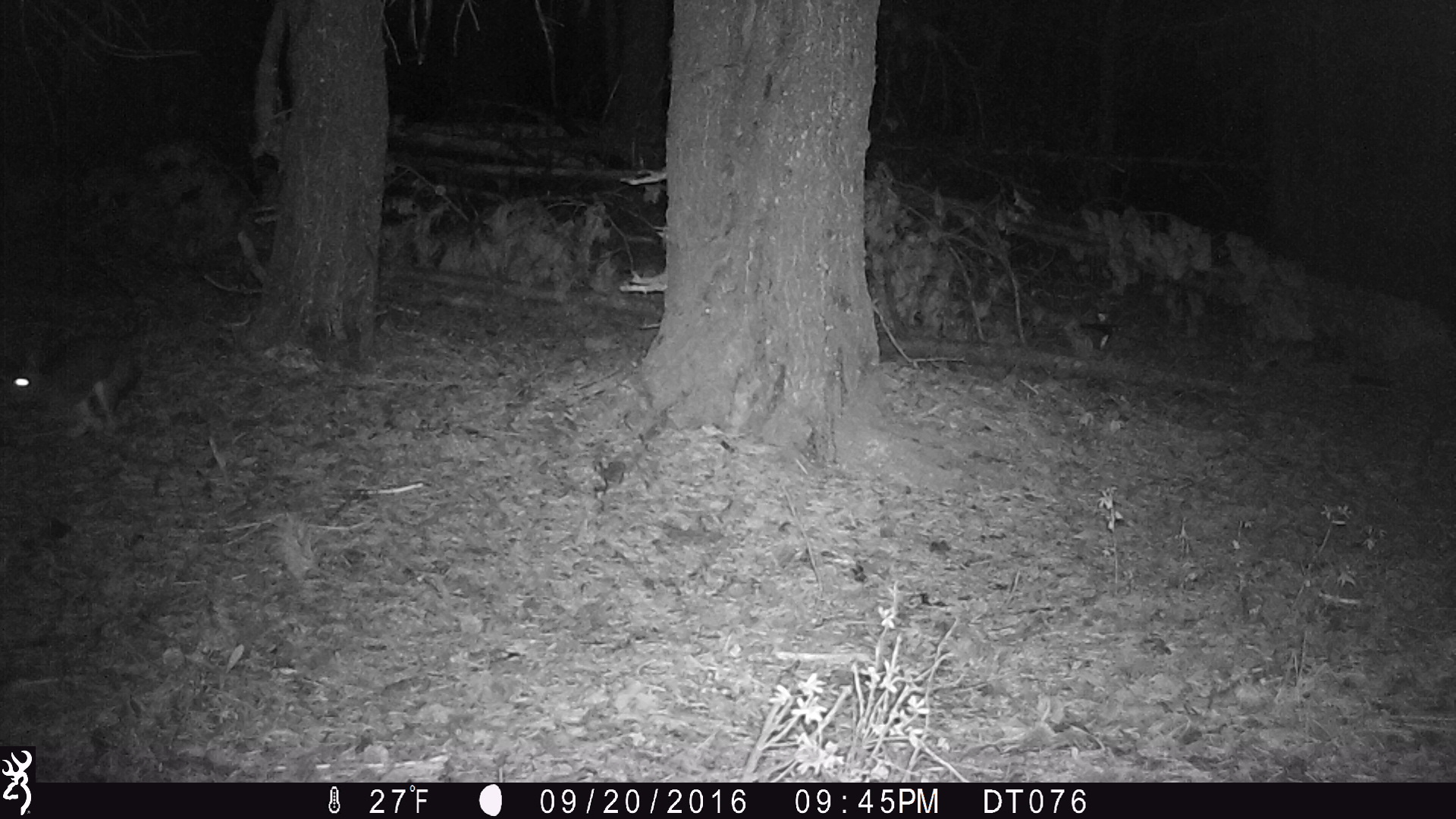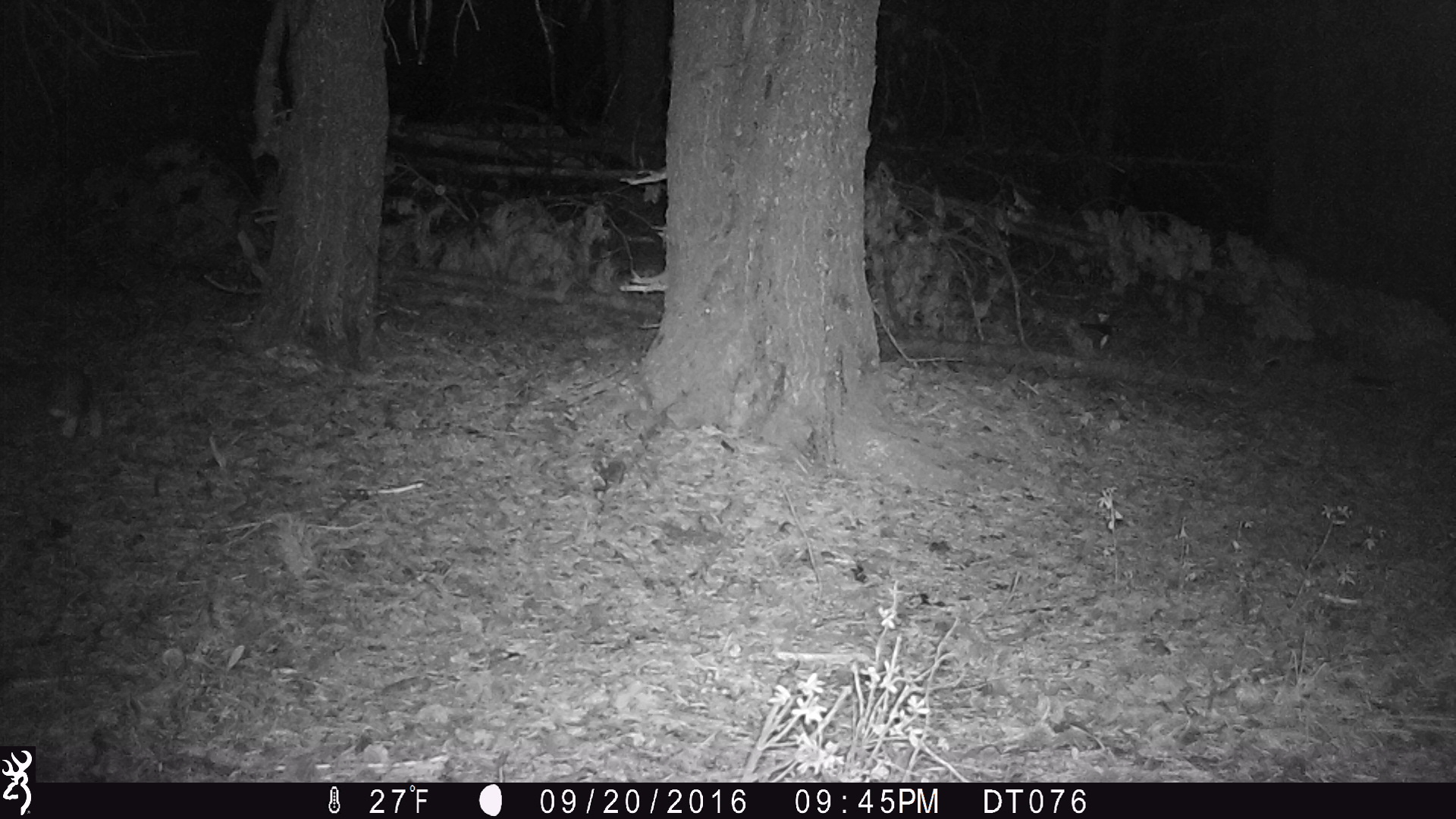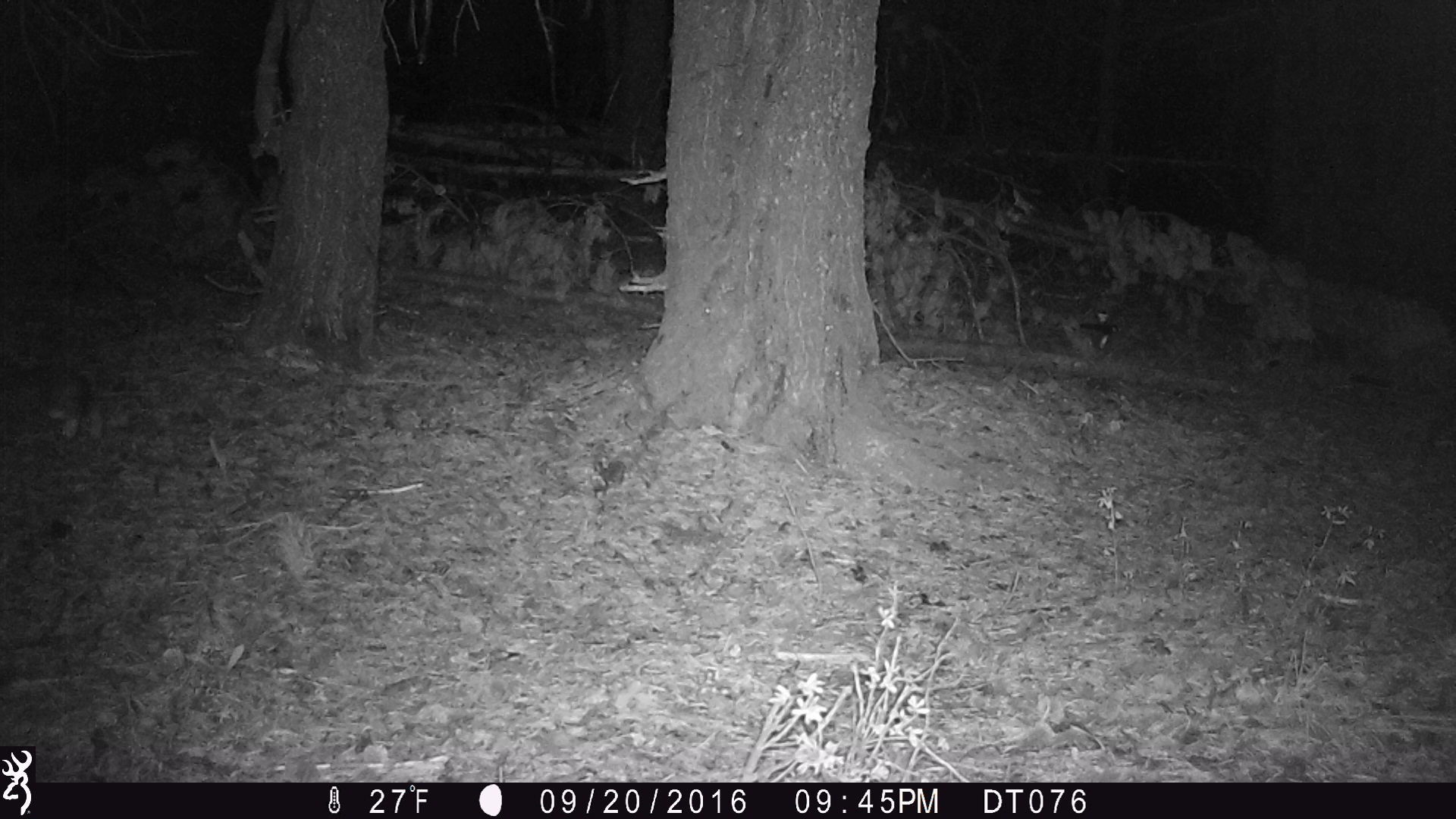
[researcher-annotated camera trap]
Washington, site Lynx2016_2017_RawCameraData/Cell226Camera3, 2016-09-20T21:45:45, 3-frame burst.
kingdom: Animalia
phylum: Chordata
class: Mammalia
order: Lagomorpha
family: Leporidae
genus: Lepus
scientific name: Lepus americanus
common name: snowshoe hare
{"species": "Lepus americanus (snowshoe hare)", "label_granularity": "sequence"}